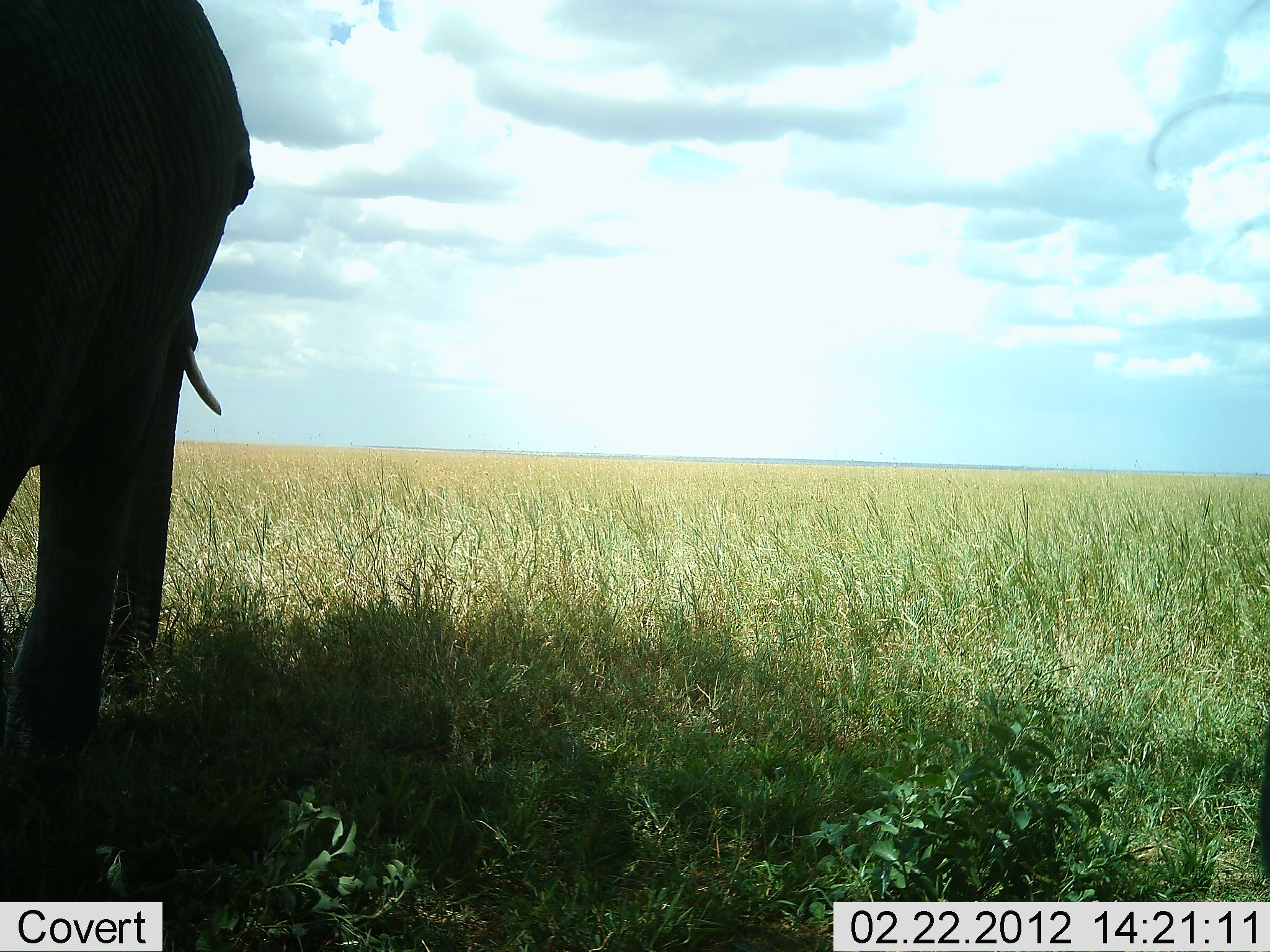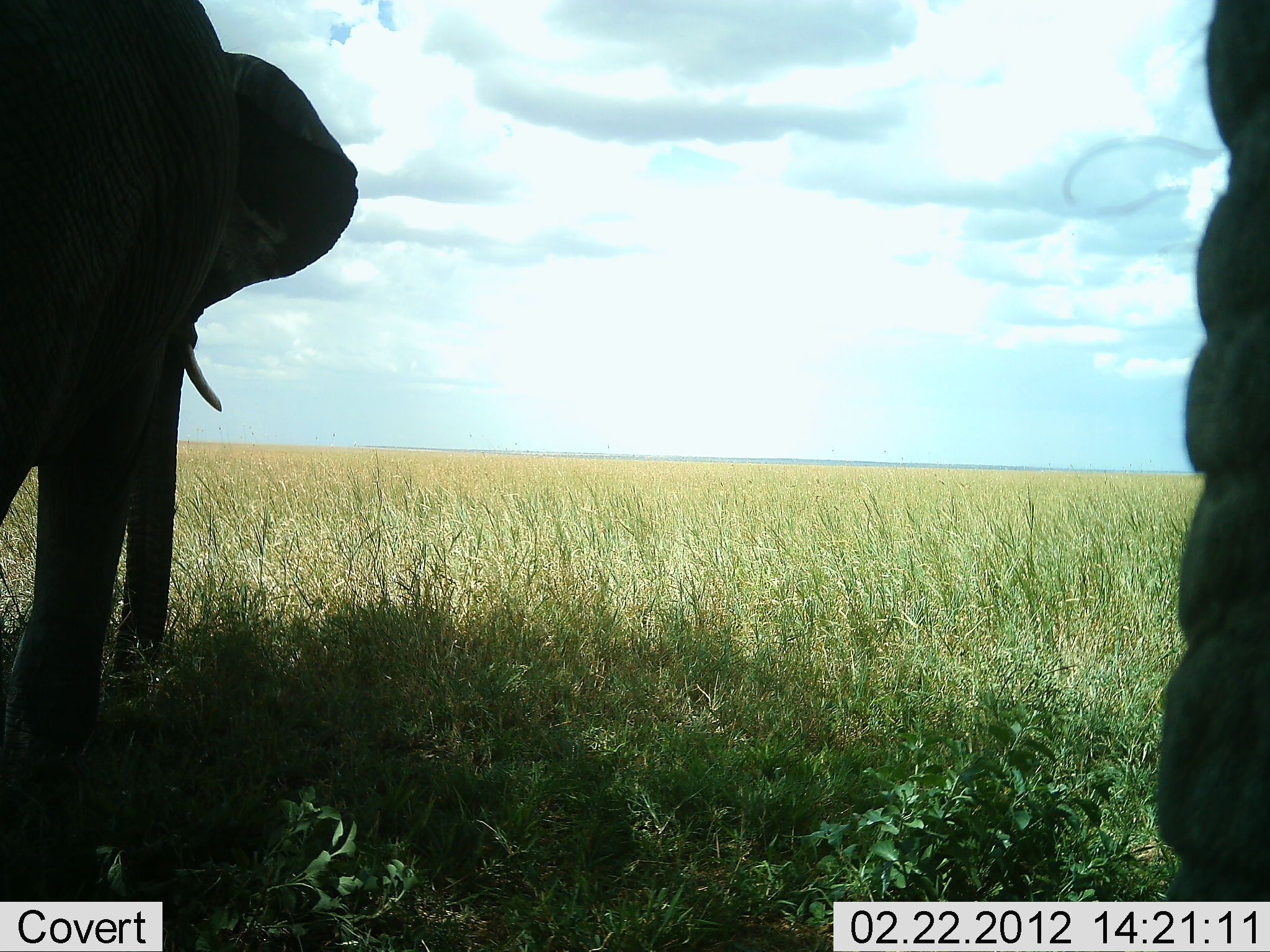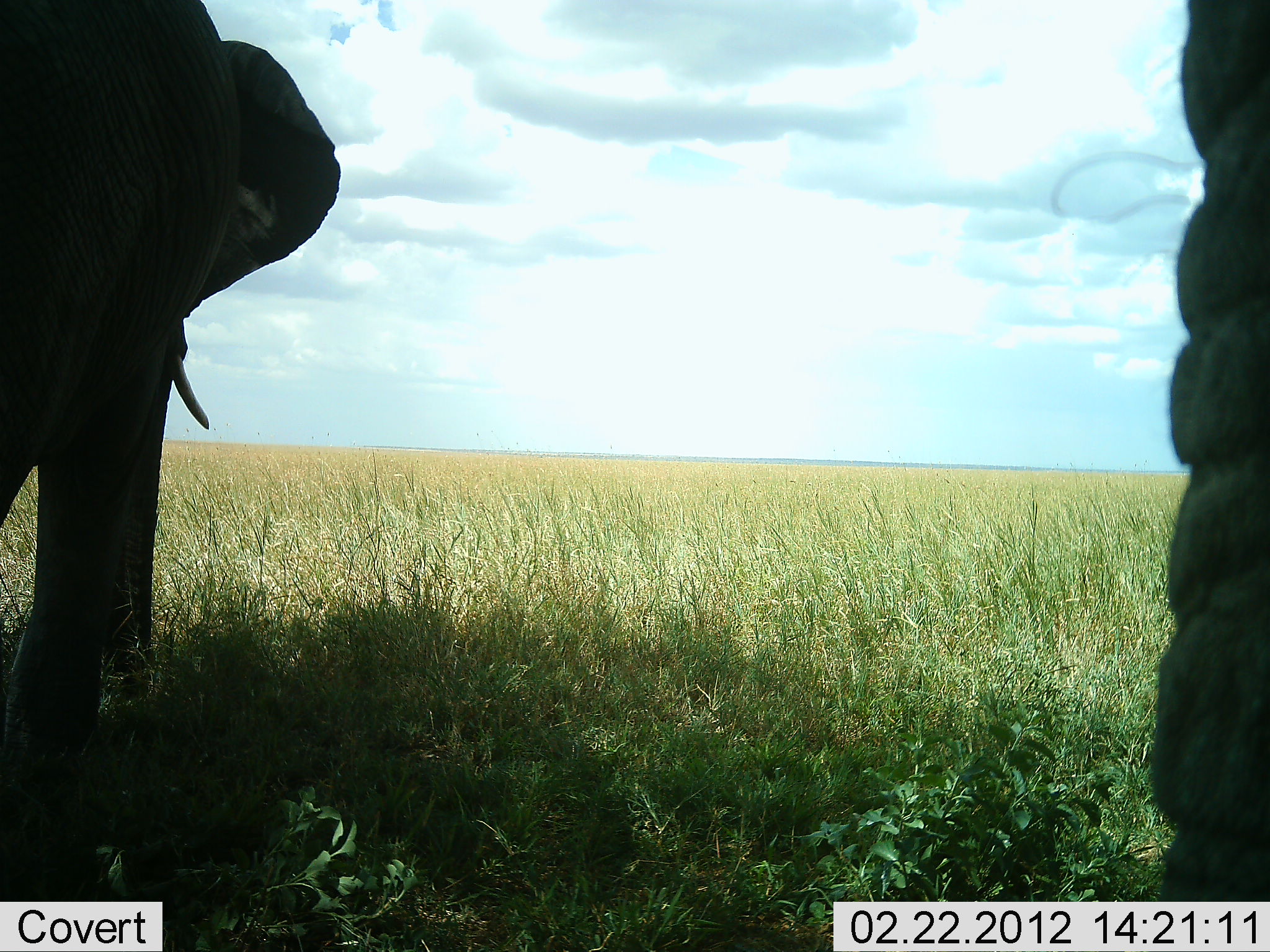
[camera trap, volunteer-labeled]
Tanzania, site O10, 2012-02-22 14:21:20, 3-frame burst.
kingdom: Animalia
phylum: Chordata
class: Mammalia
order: Proboscidea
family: Elephantidae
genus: Loxodonta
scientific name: Loxodonta africana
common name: african bush elephant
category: elephant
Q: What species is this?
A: Elephant (african bush elephant) (Loxodonta africana).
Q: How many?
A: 2.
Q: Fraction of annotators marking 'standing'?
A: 94%.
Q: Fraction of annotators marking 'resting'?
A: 0%.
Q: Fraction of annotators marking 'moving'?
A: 6%.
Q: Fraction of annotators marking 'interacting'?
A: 0%.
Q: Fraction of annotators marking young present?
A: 0%.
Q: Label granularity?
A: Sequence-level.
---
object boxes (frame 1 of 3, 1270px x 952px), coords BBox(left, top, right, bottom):
animal: BBox(0, 0, 257, 758)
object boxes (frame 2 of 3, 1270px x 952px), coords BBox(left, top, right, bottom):
animal: BBox(0, 0, 360, 758); BBox(1064, 1, 1269, 952)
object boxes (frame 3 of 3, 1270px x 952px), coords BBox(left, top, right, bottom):
animal: BBox(0, 0, 343, 800); BBox(1049, 0, 1270, 904)